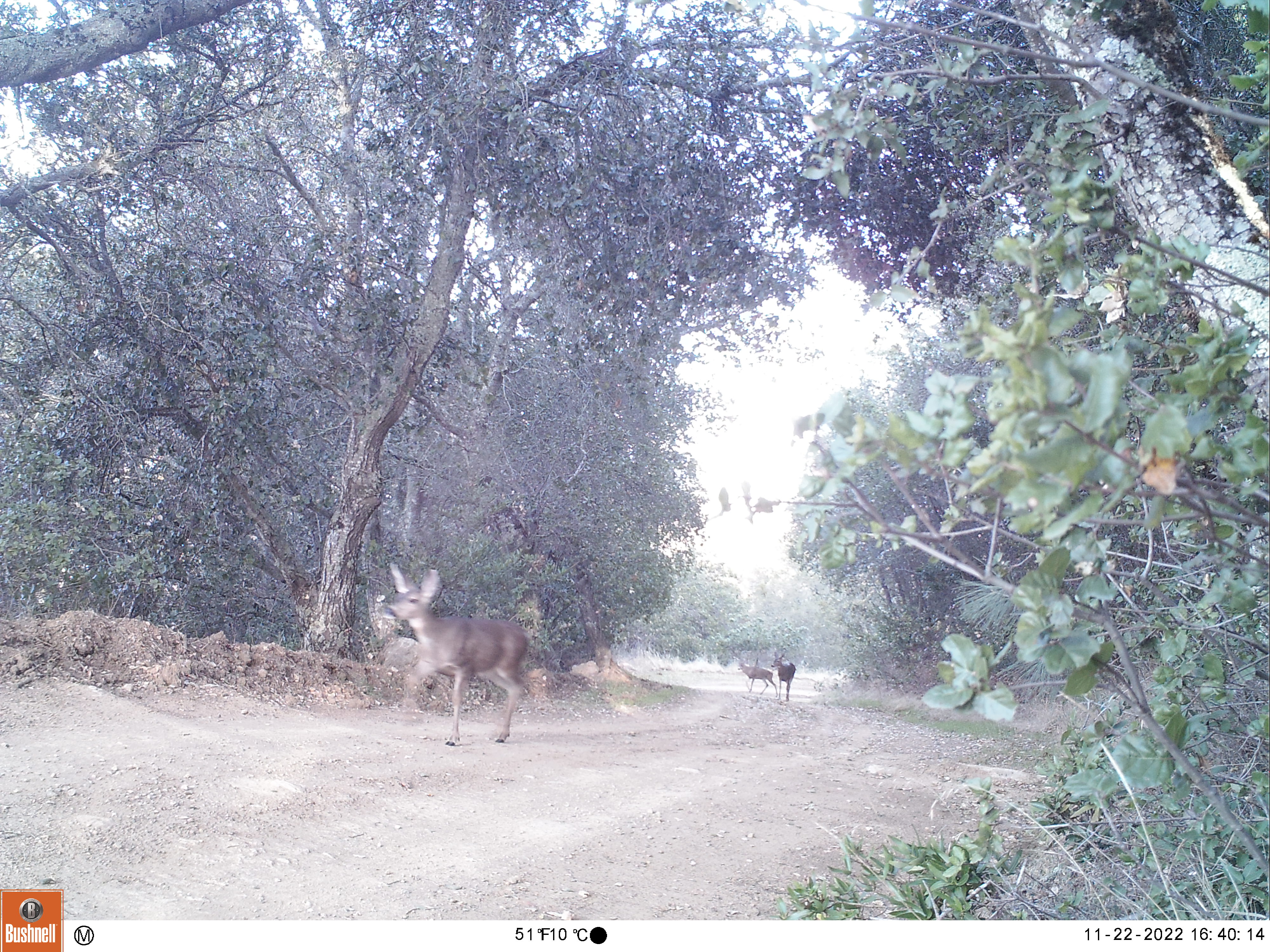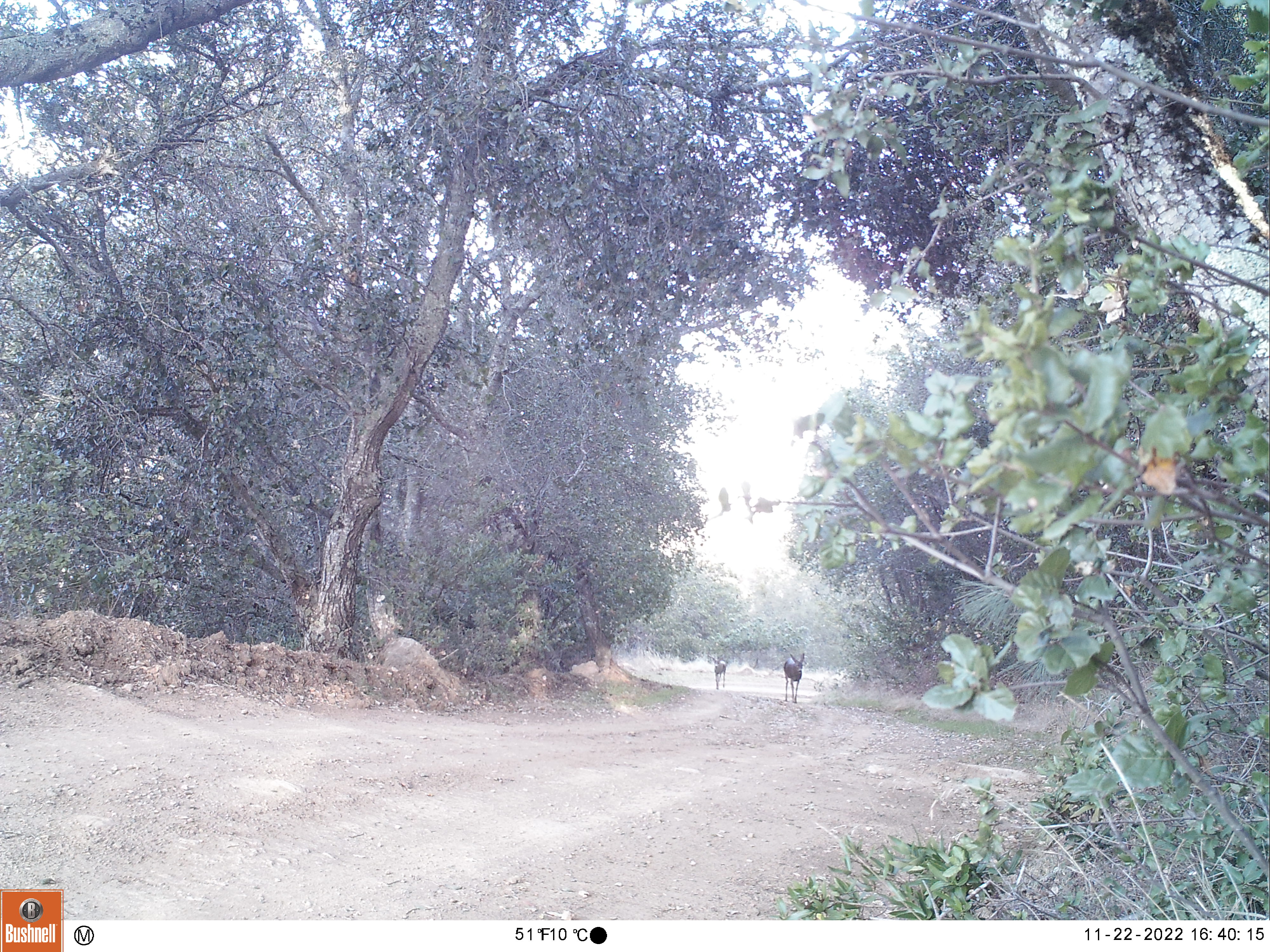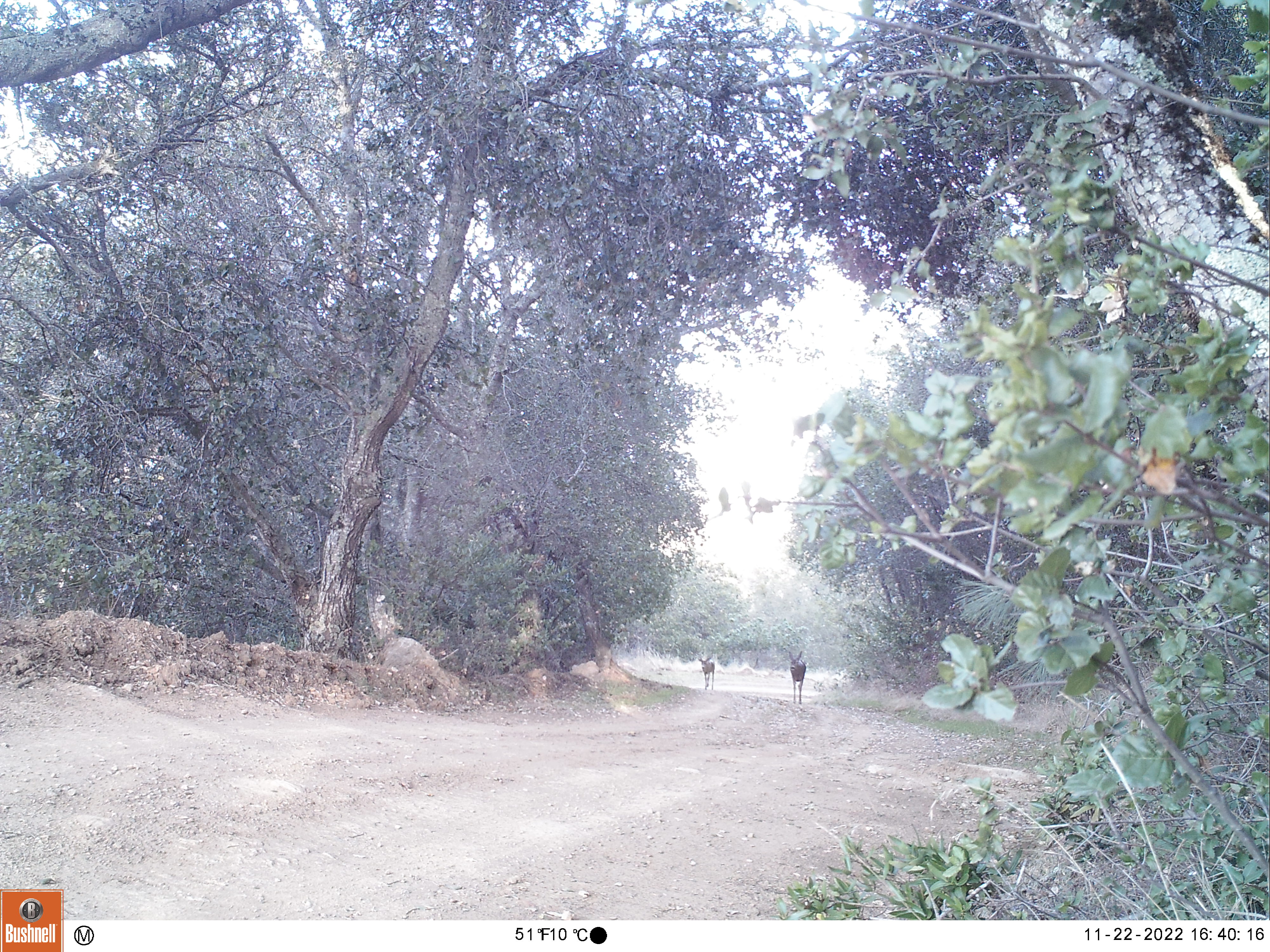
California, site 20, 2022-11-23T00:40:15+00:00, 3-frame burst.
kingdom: Animalia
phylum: Chordata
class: Mammalia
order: Artiodactyla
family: Cervidae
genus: Odocoileus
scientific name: Odocoileus hemionus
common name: mule deer